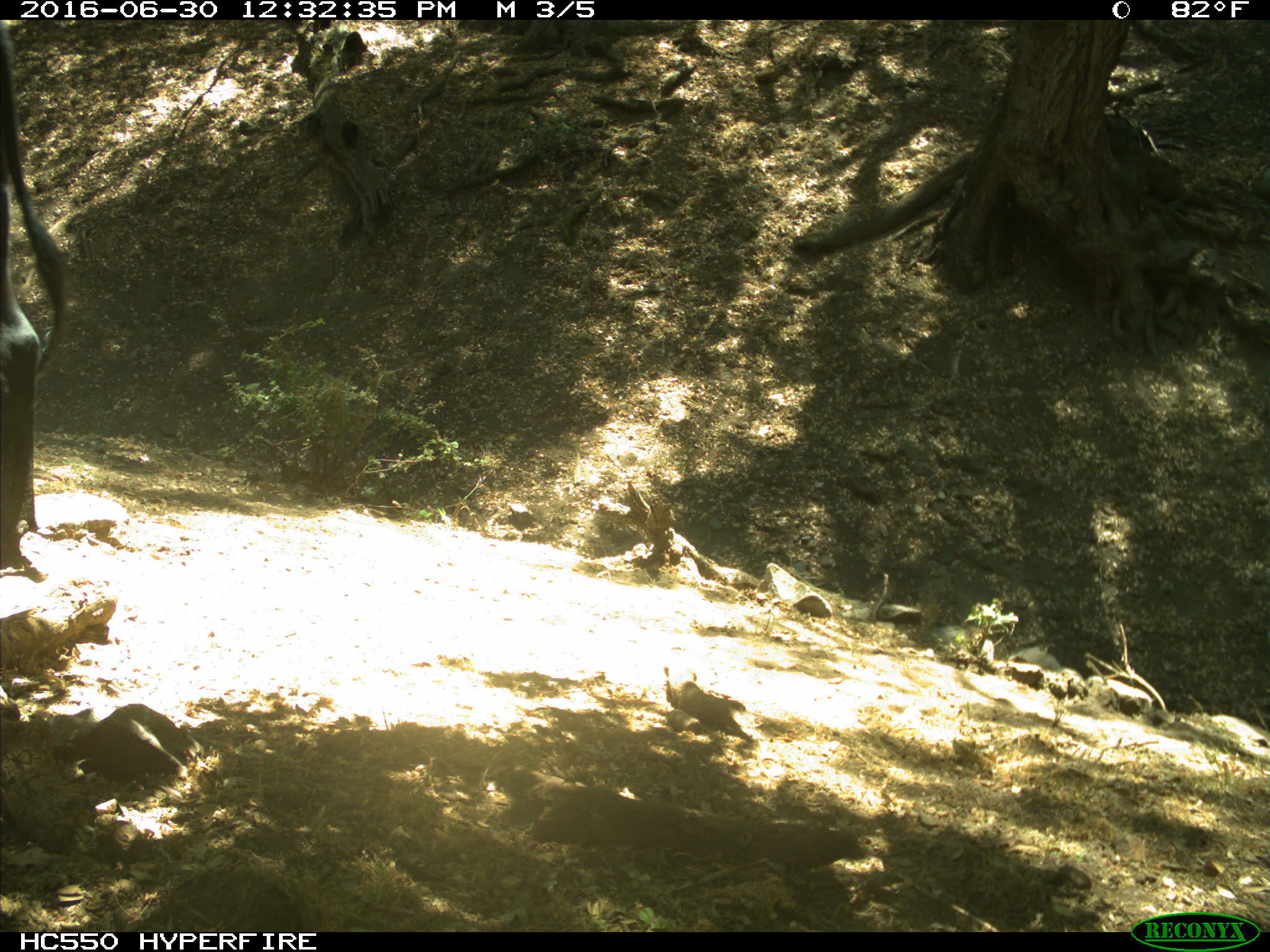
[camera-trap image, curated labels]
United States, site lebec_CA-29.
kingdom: Animalia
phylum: Chordata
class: Mammalia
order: Artiodactyla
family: Bovidae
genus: Bos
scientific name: Bos taurus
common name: domestic cow